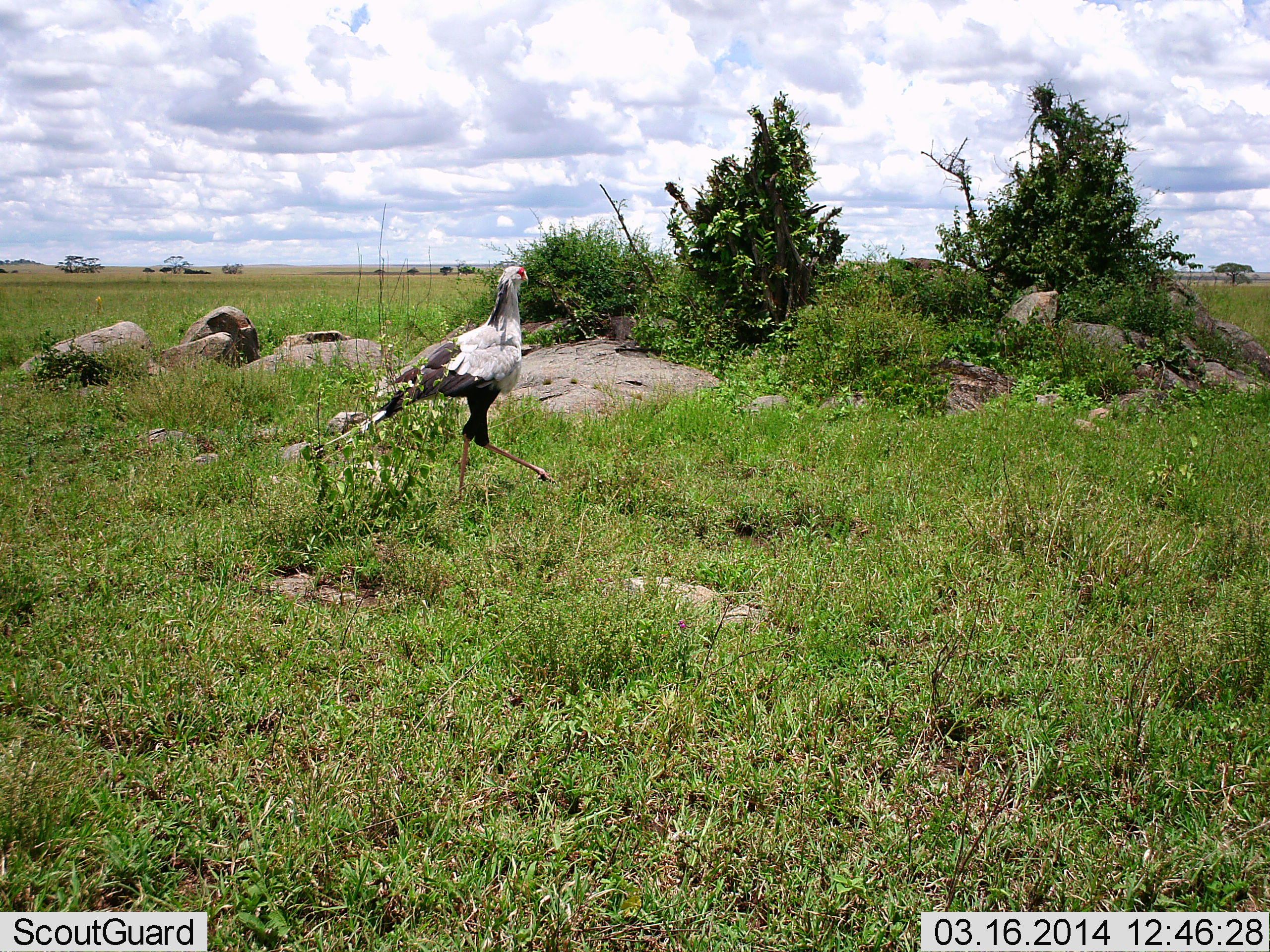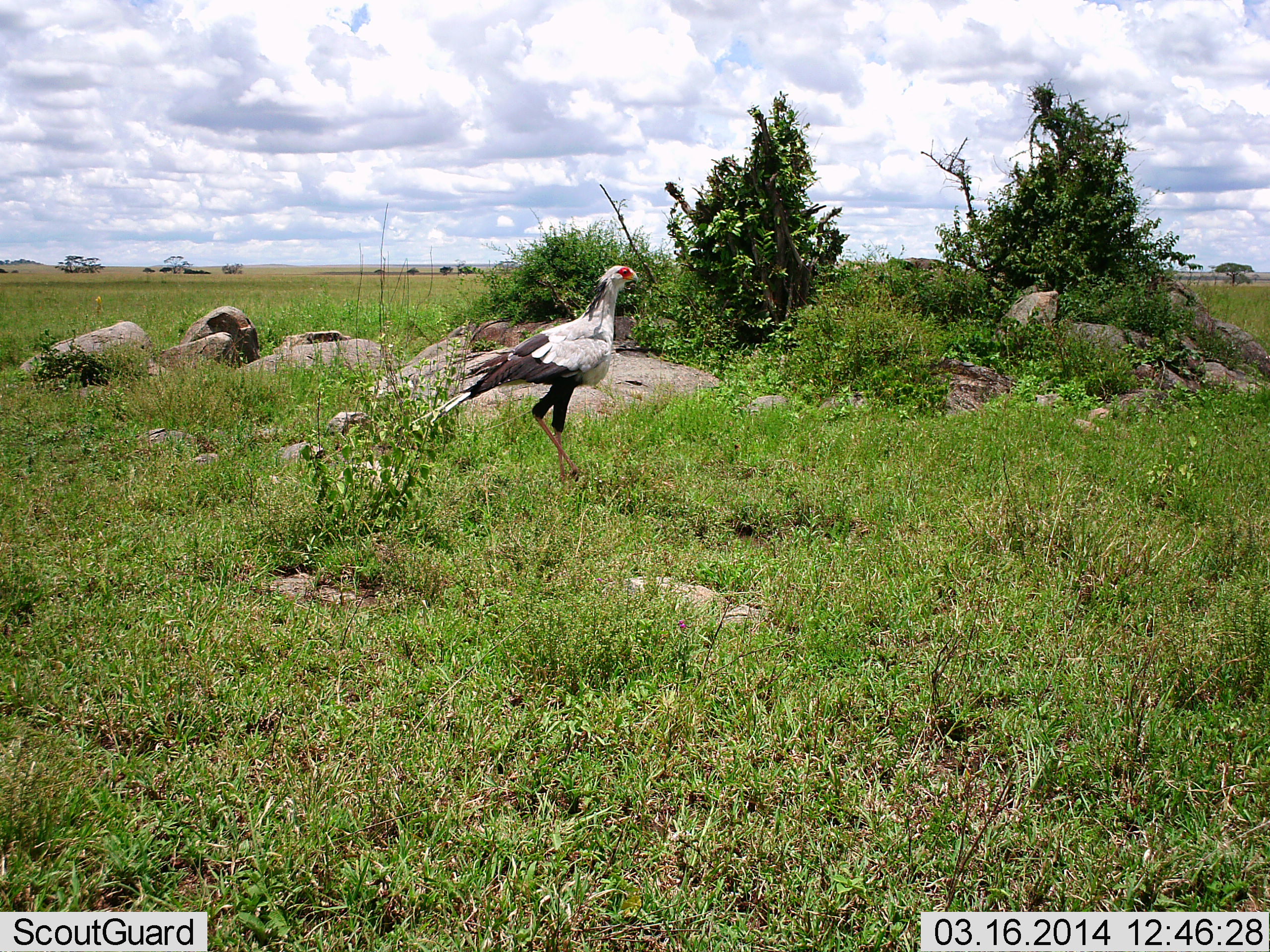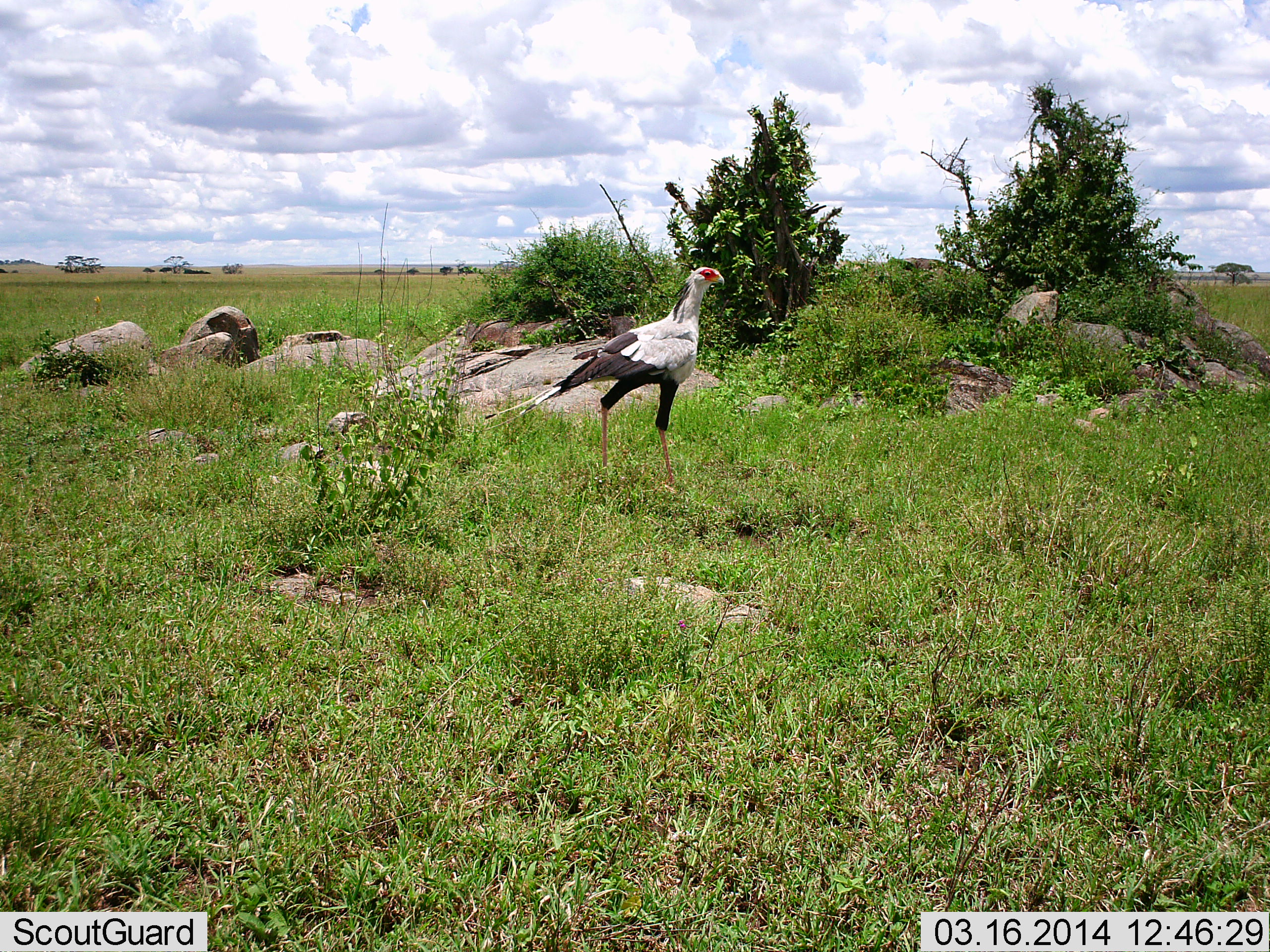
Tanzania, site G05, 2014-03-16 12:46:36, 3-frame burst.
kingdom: Animalia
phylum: Chordata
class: Aves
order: Accipitriformes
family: Sagittariidae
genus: Sagittarius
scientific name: Sagittarius serpentarius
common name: secretary bird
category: secretarybird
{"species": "secretarybird (secretary bird) (Sagittarius serpentarius)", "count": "1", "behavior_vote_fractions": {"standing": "20%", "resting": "0%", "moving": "80%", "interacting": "0%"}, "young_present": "0%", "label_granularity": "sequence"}